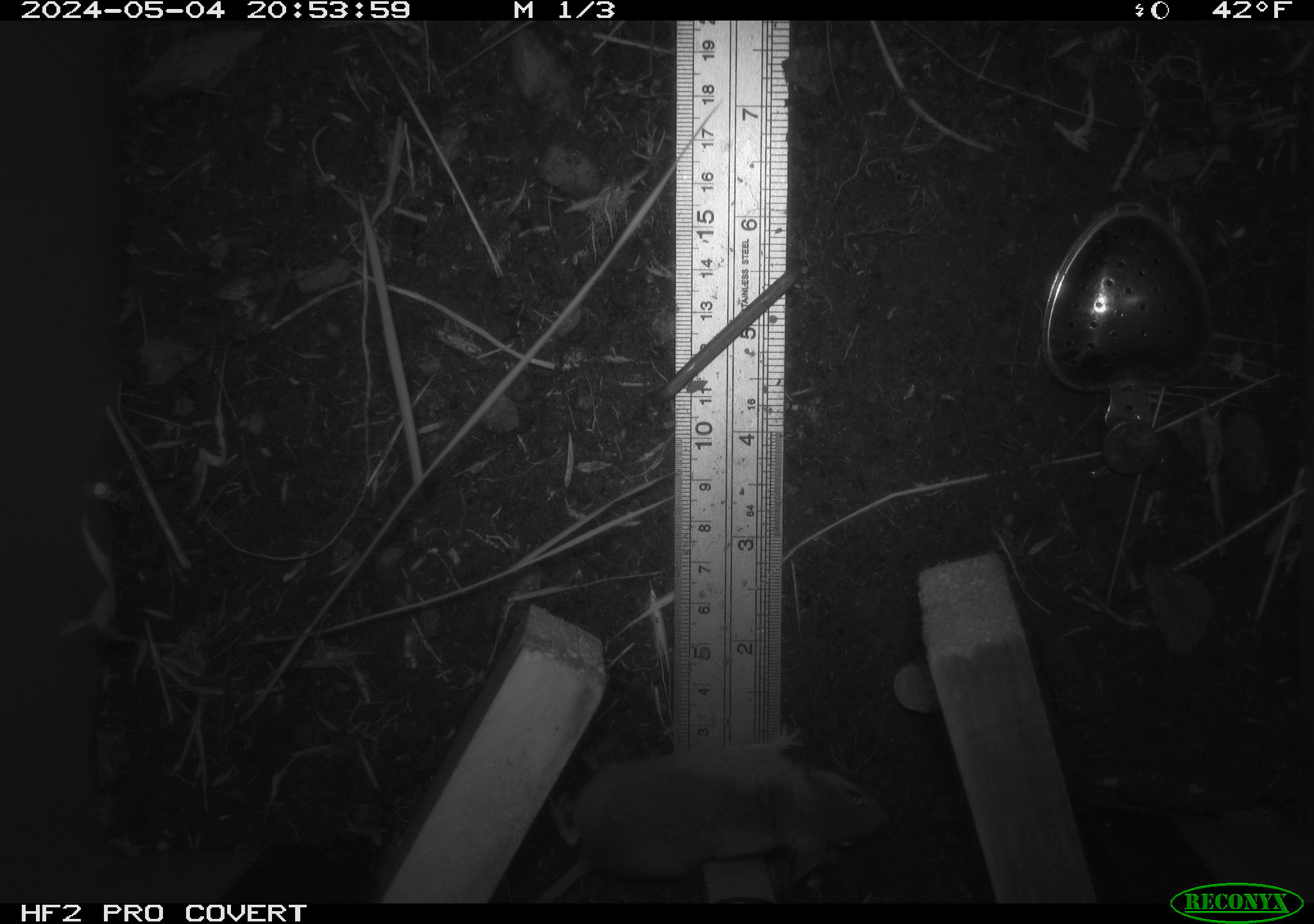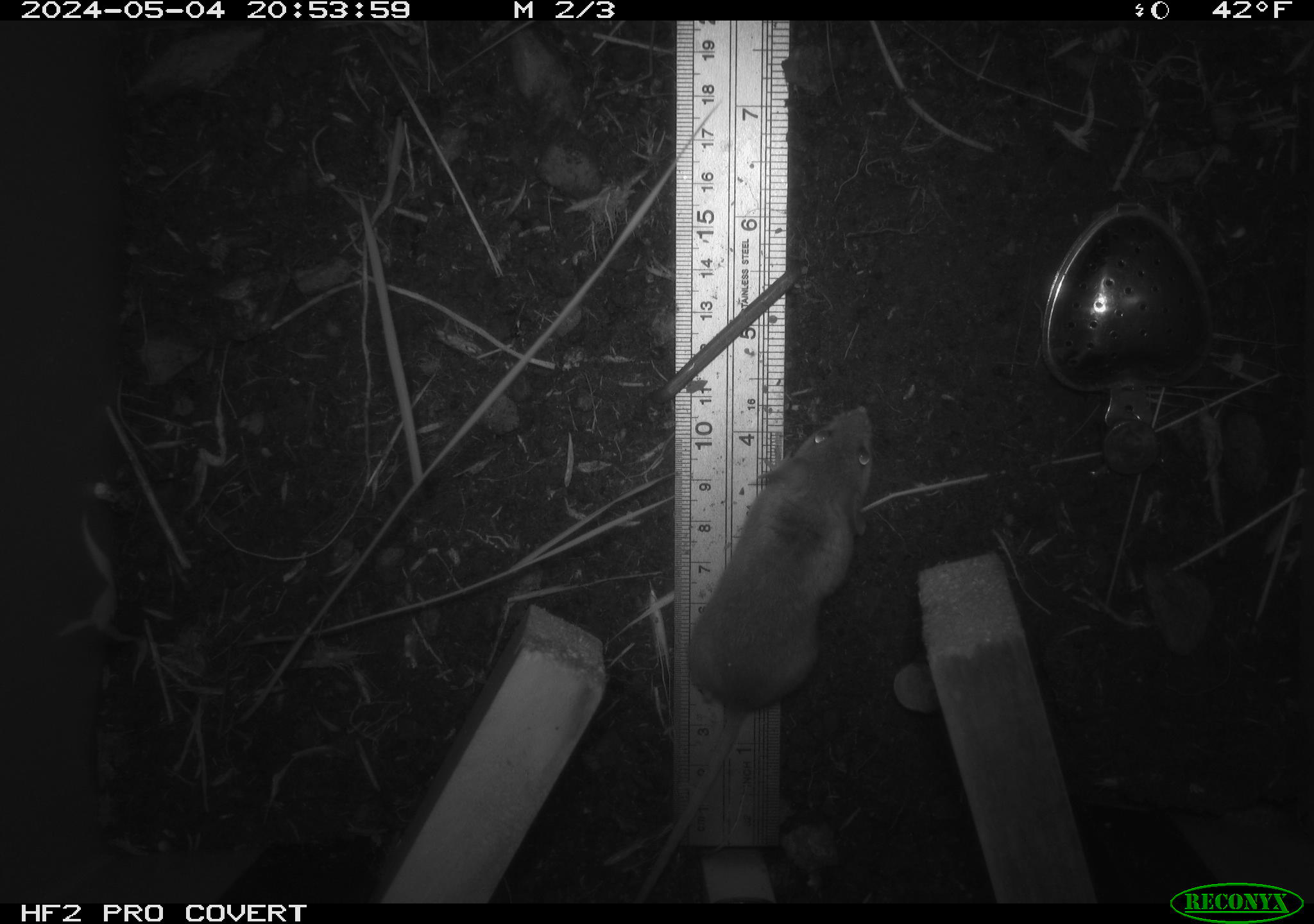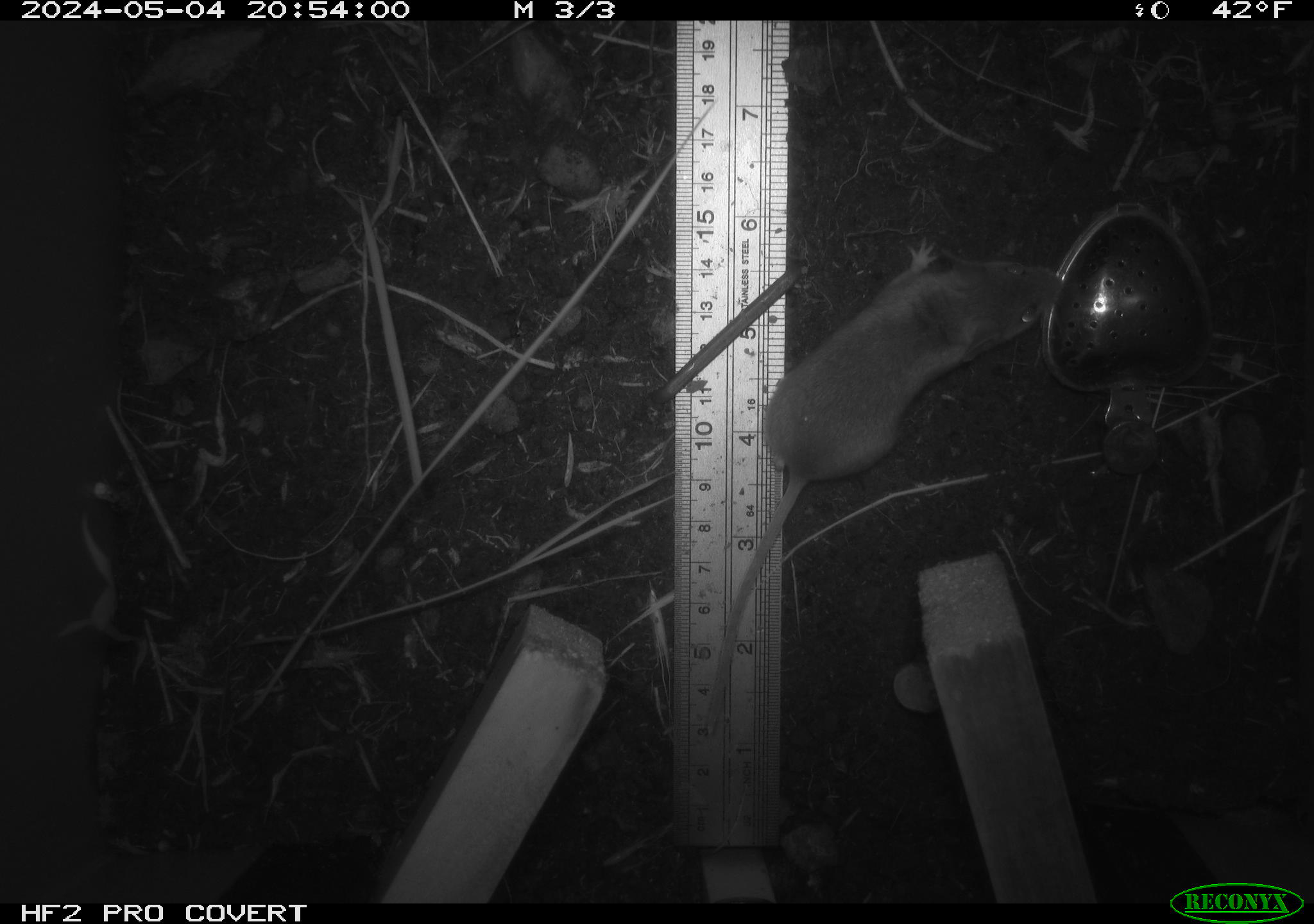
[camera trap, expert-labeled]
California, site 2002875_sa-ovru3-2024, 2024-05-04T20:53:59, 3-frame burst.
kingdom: Animalia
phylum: Chordata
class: Mammalia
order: Rodentia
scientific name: Rodentia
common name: mouse species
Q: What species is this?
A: Mouse species (Rodentia).